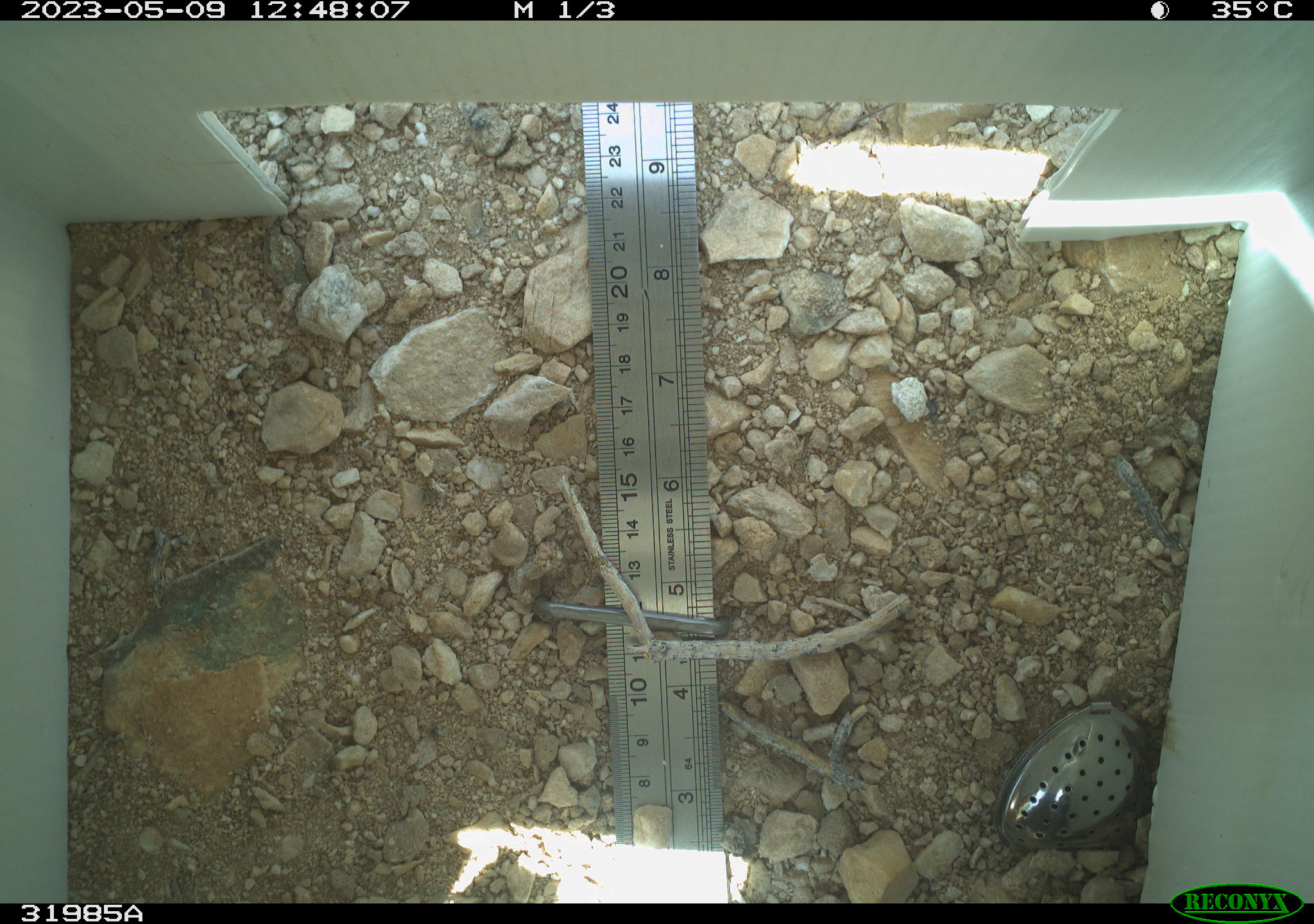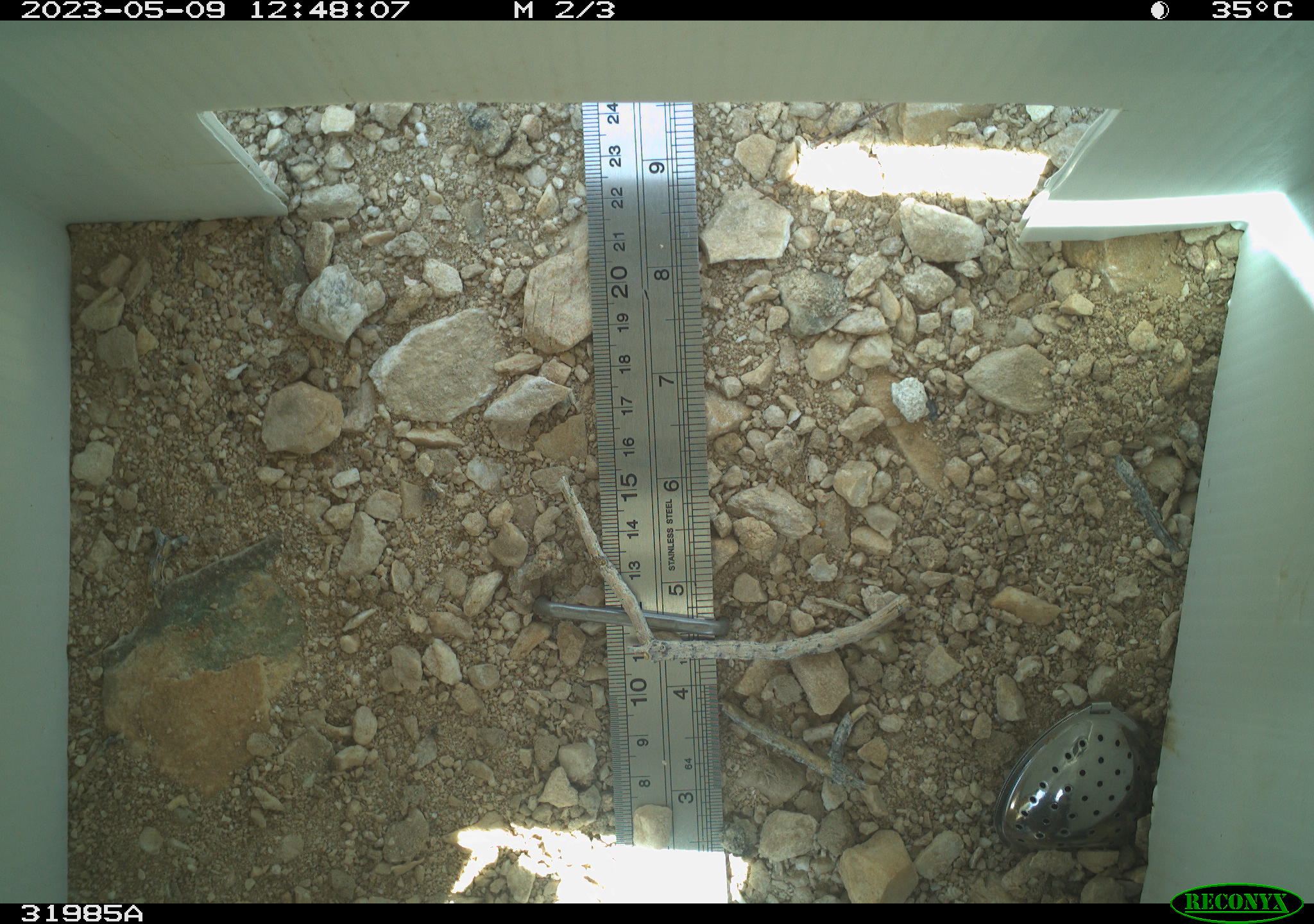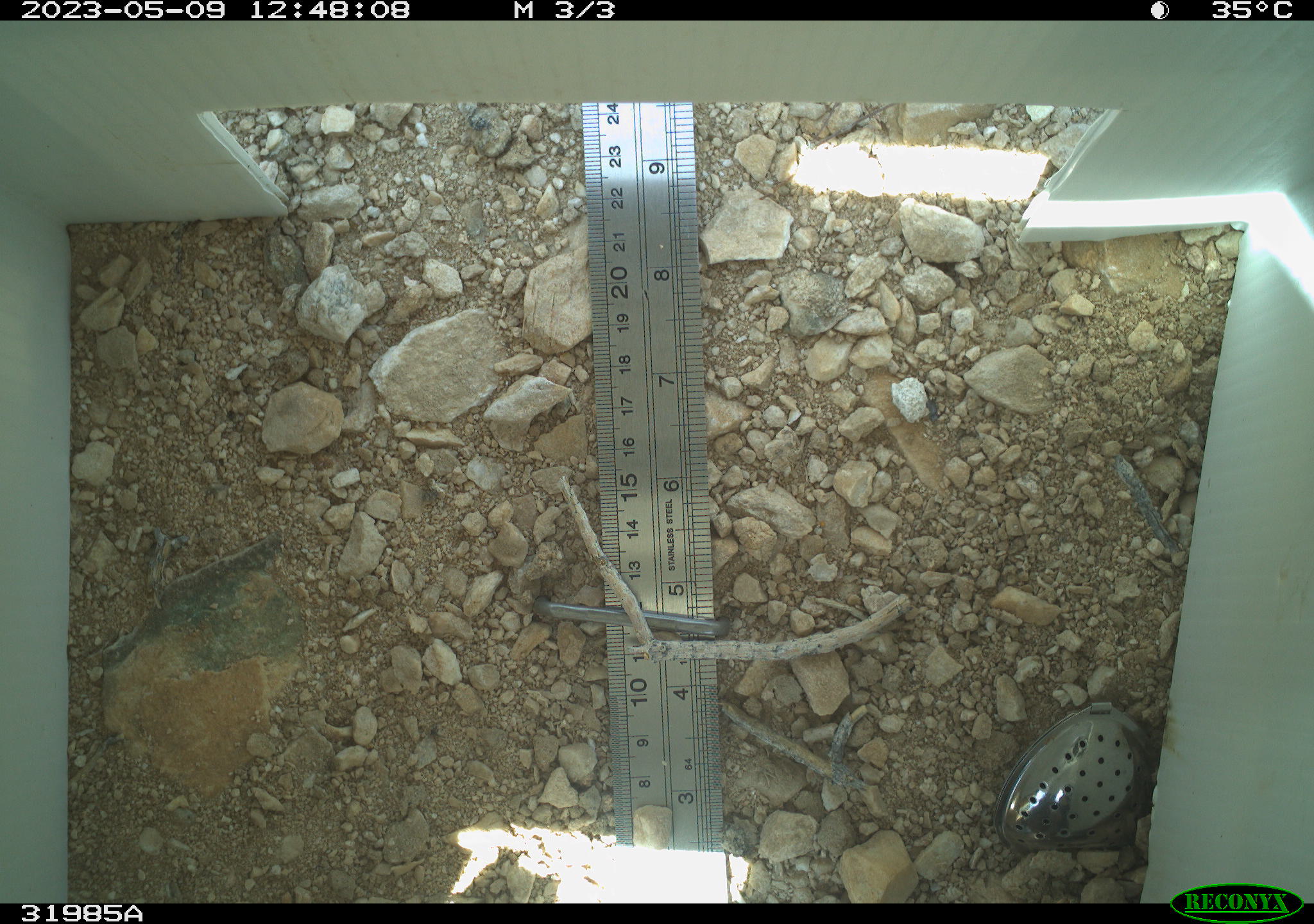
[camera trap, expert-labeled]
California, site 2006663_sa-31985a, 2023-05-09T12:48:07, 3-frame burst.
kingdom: Animalia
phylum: Arthropoda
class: Insecta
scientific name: Insecta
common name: insect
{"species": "insect (Insecta)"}